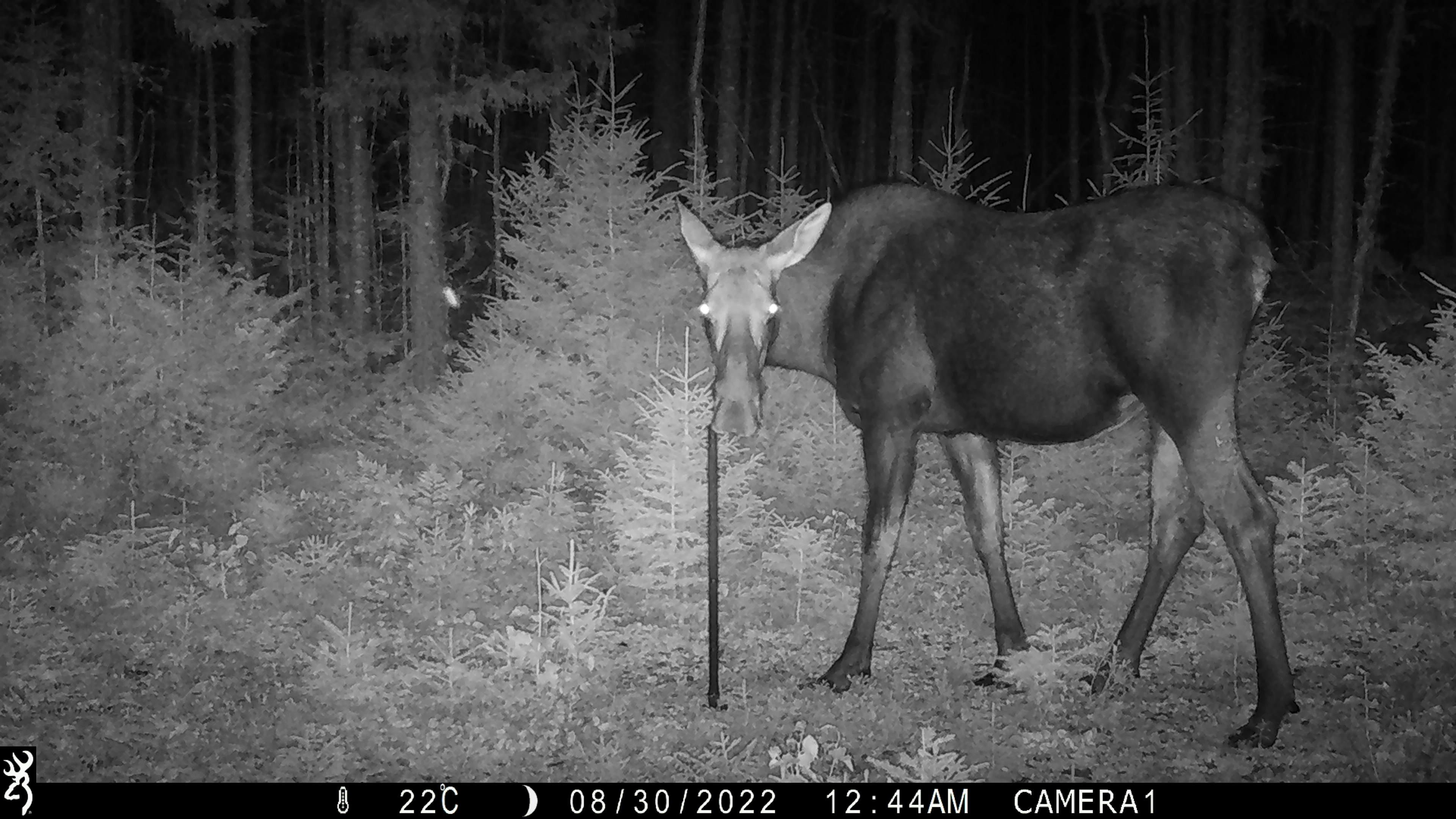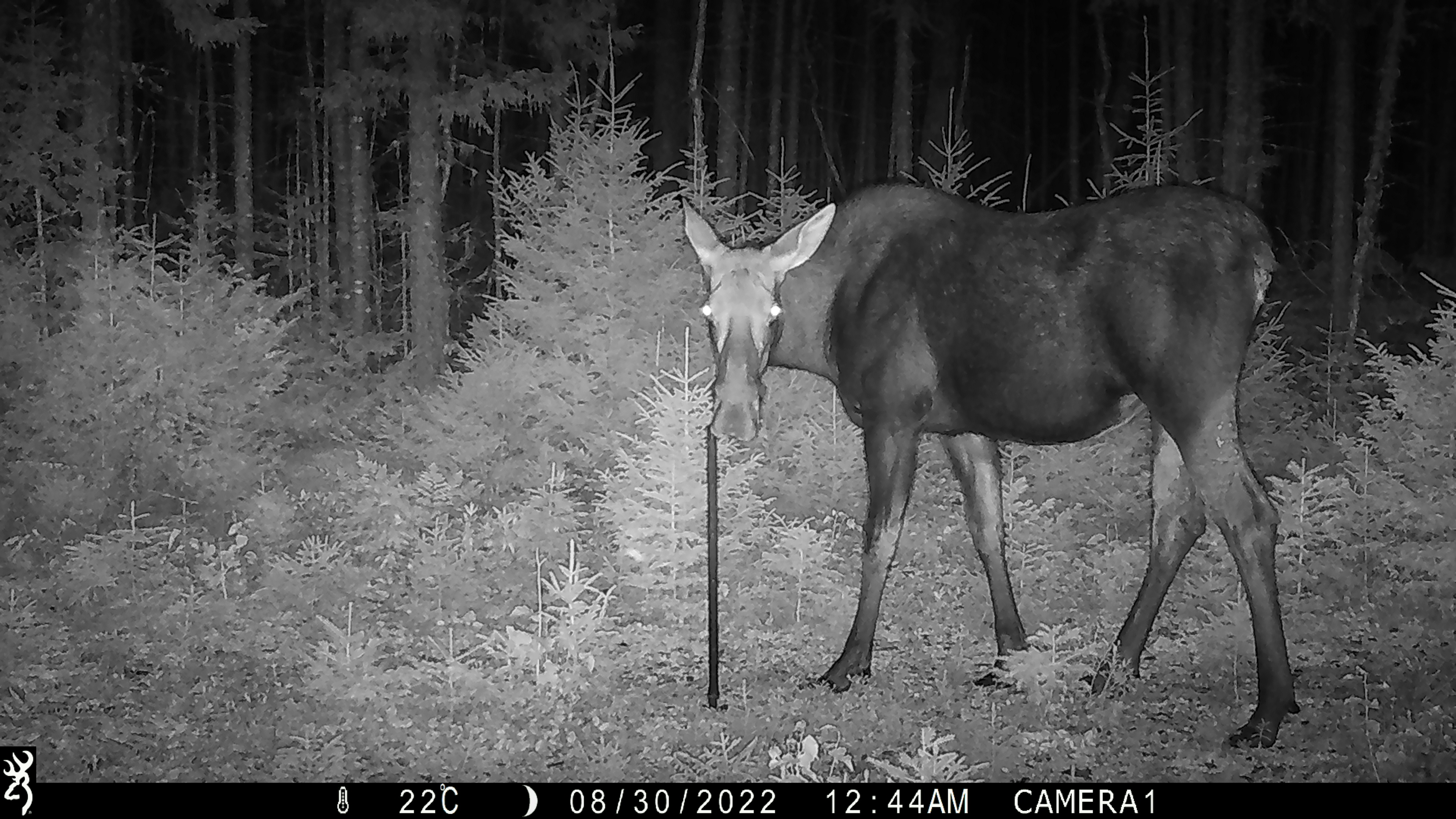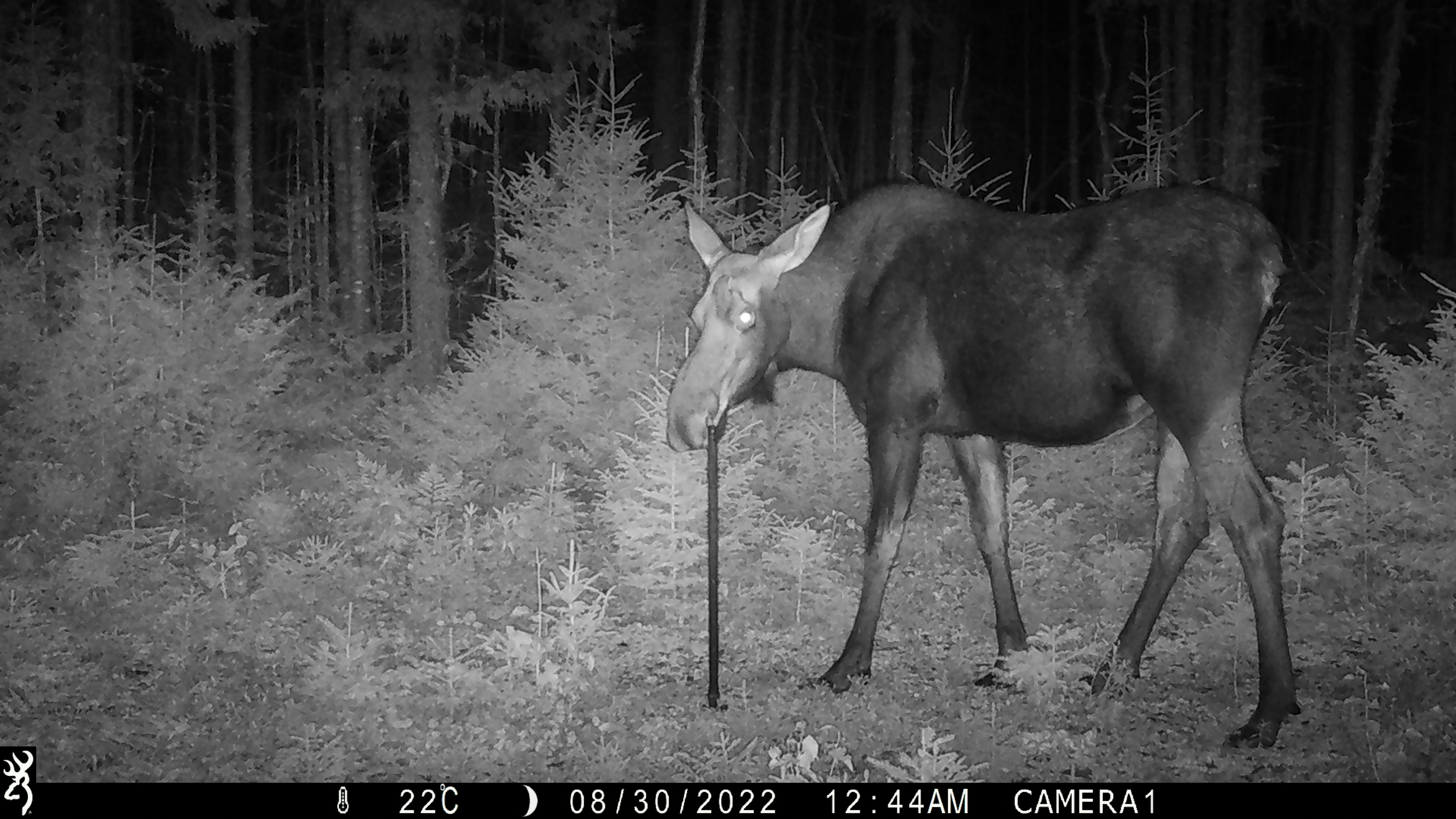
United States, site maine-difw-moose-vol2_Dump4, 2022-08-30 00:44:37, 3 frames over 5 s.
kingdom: Animalia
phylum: Chordata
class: Mammalia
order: Artiodactyla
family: Cervidae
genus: Alces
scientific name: Alces alces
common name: moose